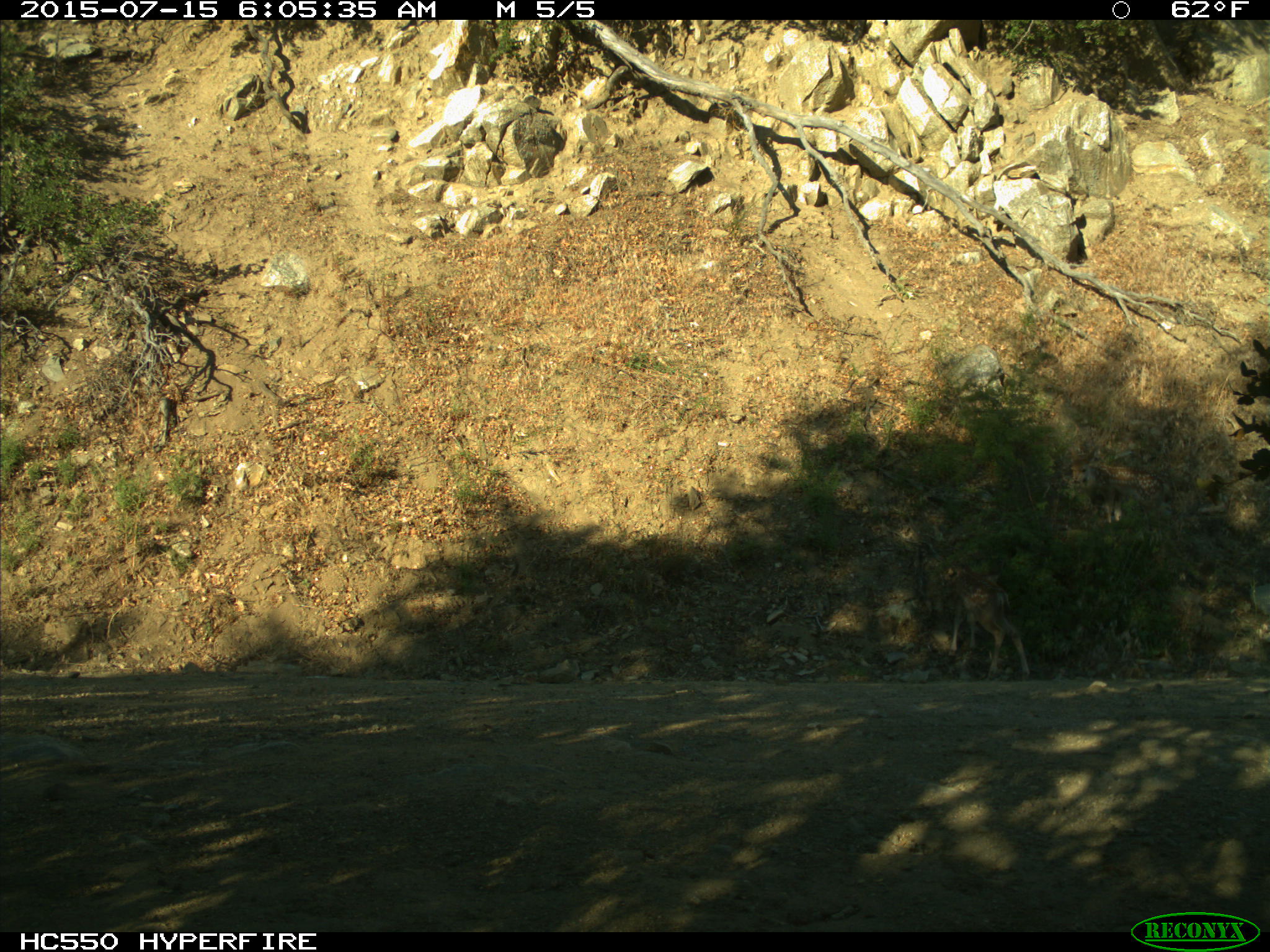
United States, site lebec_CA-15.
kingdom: Animalia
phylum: Chordata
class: Mammalia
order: Artiodactyla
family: Cervidae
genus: Odocoileus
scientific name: Odocoileus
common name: deer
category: unidentified deer